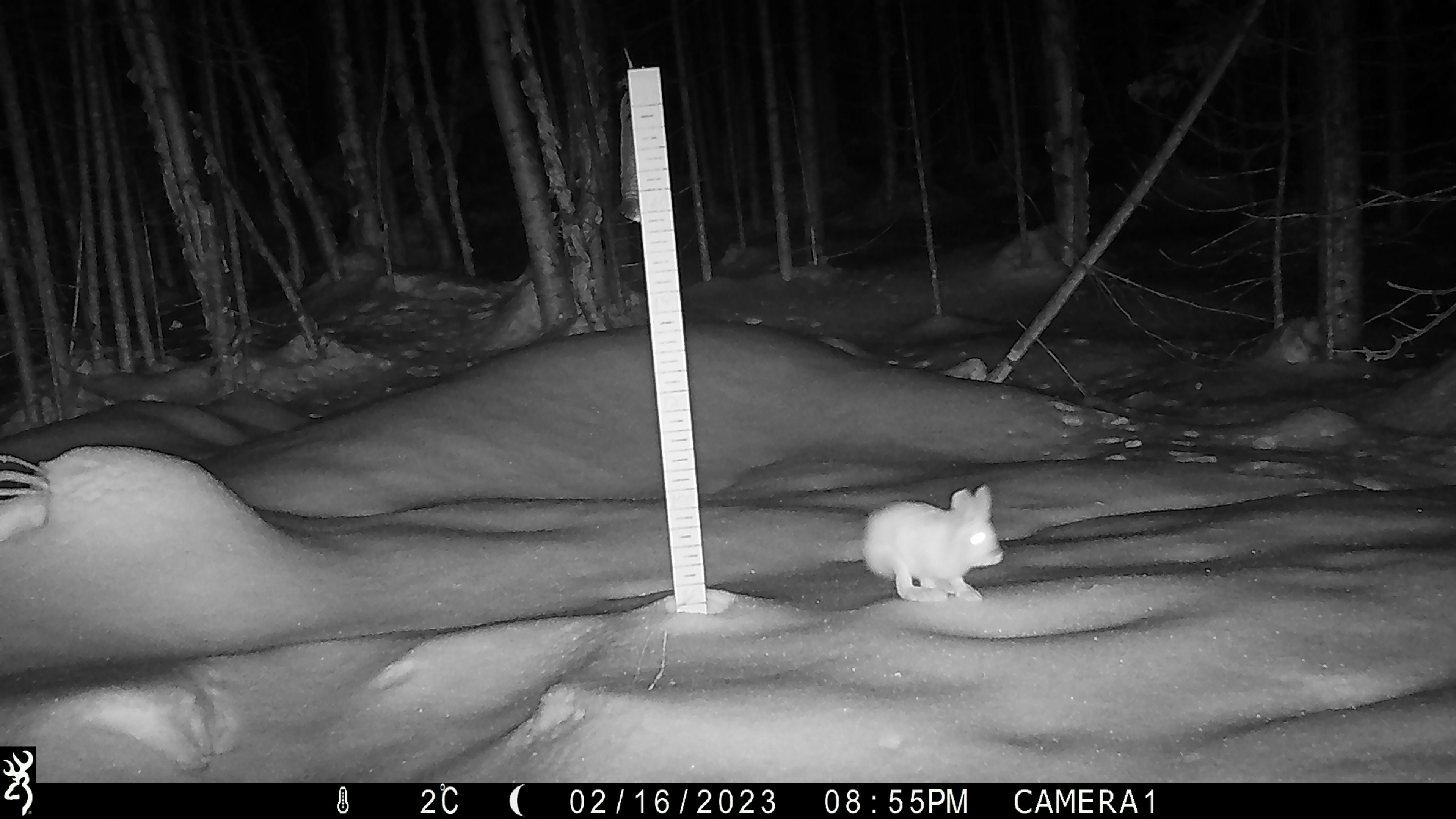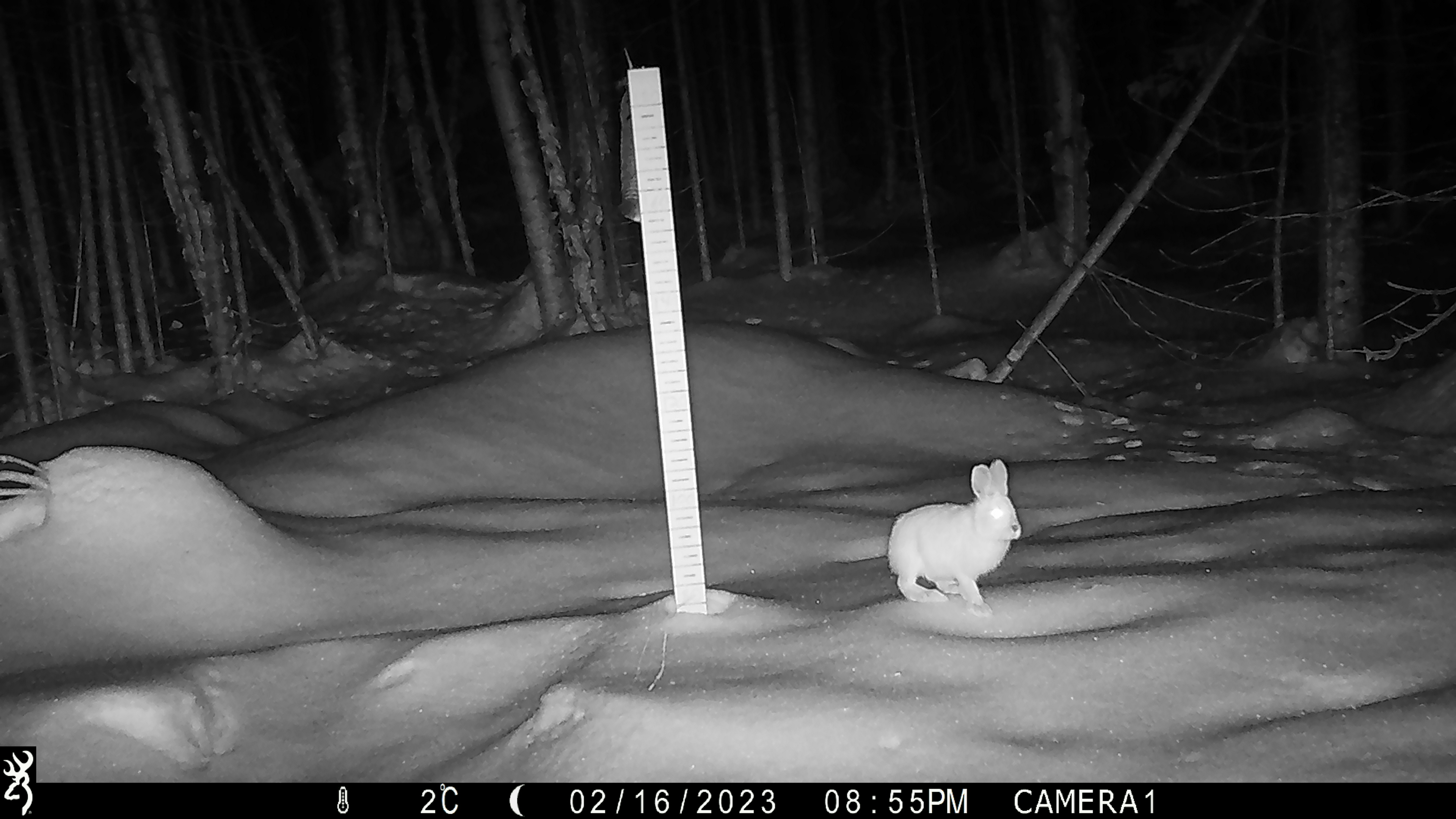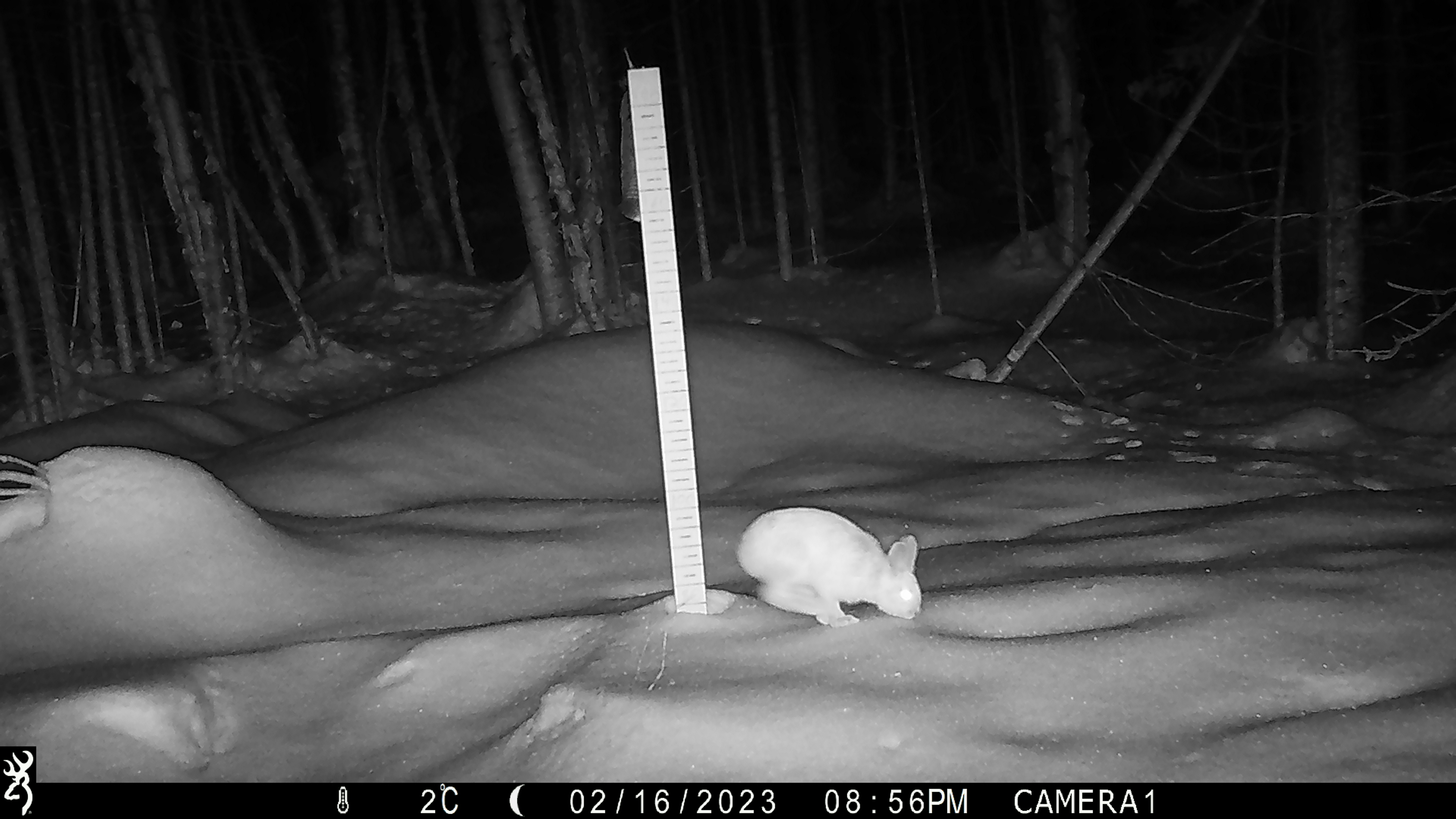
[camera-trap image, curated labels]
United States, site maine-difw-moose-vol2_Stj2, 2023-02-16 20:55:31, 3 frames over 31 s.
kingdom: Animalia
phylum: Chordata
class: Mammalia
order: Lagomorpha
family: Leporidae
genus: Lepus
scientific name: Lepus americanus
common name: snowshoe hare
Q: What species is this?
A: Snowshoe hare (Lepus americanus).